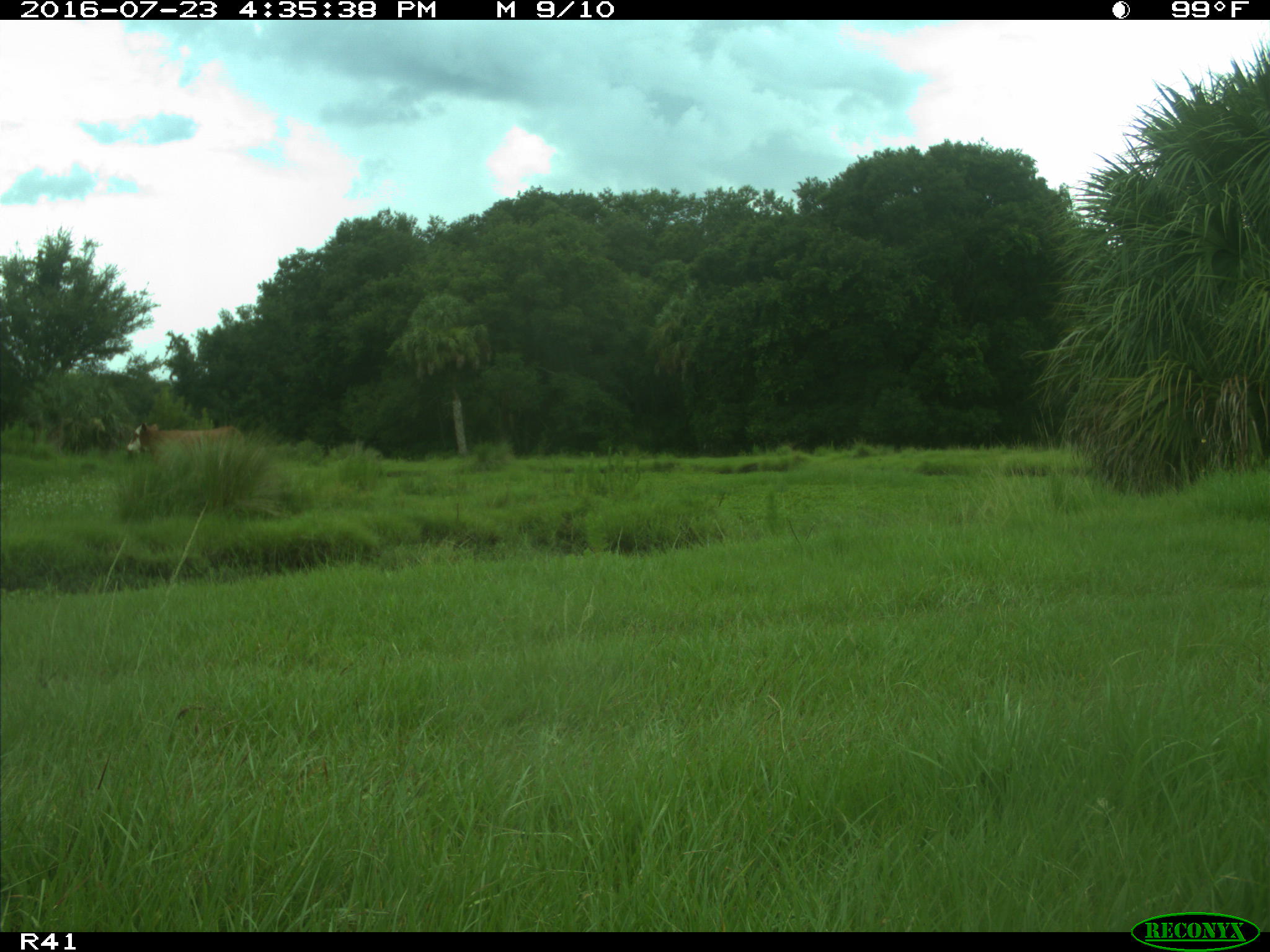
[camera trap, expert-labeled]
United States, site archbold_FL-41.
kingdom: Animalia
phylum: Chordata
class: Mammalia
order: Artiodactyla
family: Bovidae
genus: Bos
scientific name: Bos taurus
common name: domestic cow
Bos taurus (domestic cow).